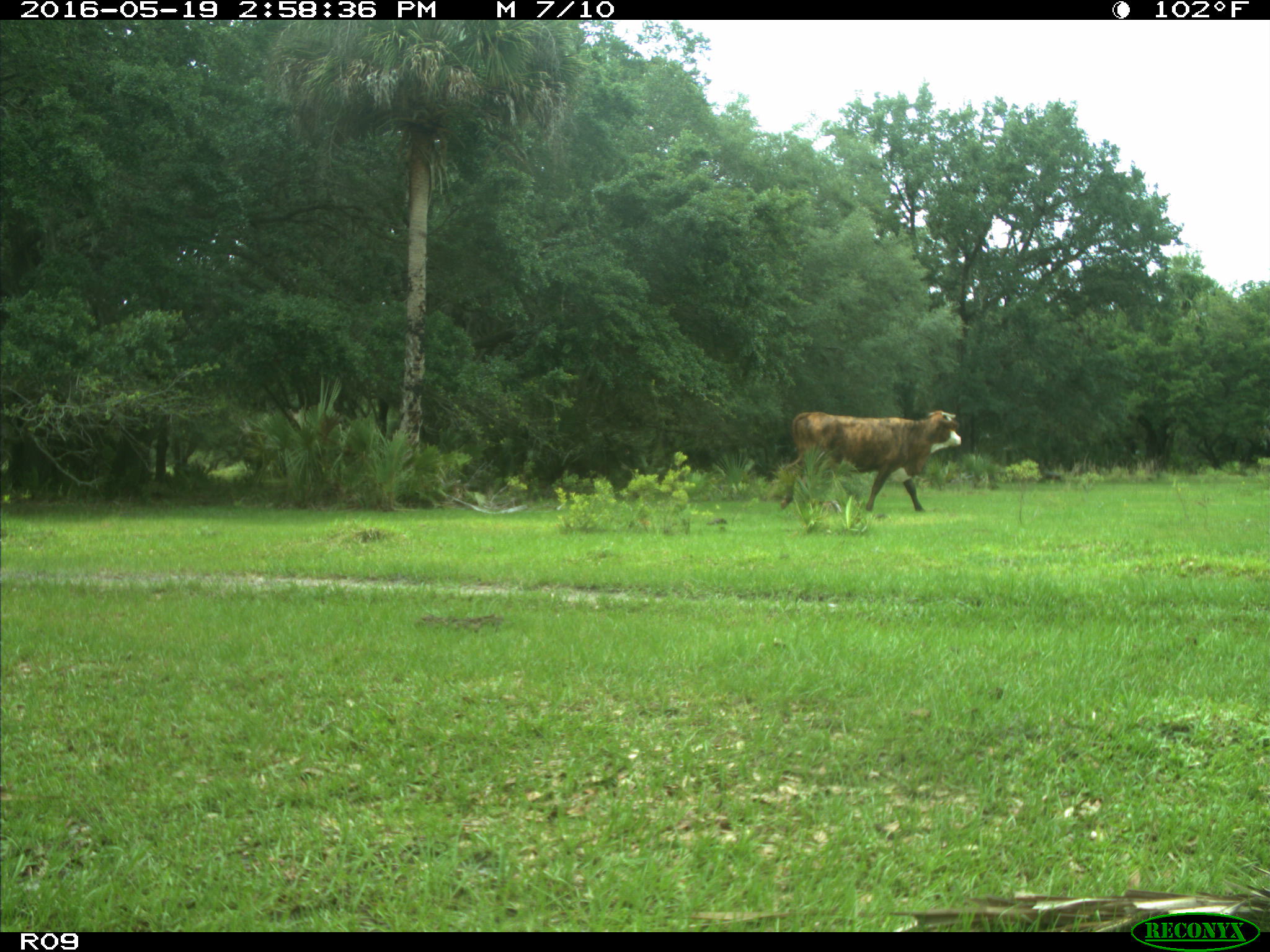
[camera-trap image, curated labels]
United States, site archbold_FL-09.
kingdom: Animalia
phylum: Chordata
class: Mammalia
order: Artiodactyla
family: Bovidae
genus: Bos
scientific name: Bos taurus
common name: domestic cow